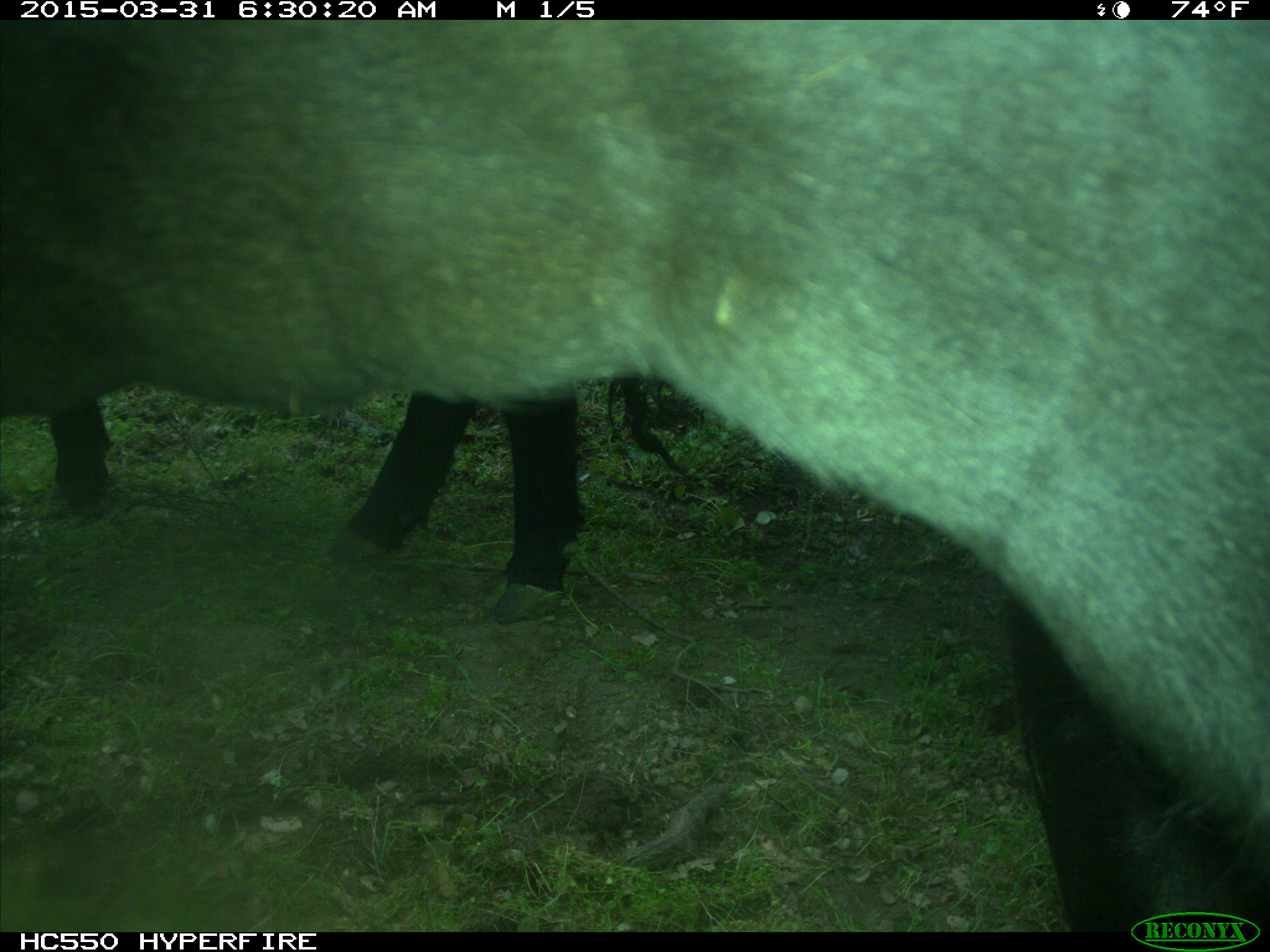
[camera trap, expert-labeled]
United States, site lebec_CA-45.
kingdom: Animalia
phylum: Chordata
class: Mammalia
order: Artiodactyla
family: Bovidae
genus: Bos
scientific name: Bos taurus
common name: domestic cow